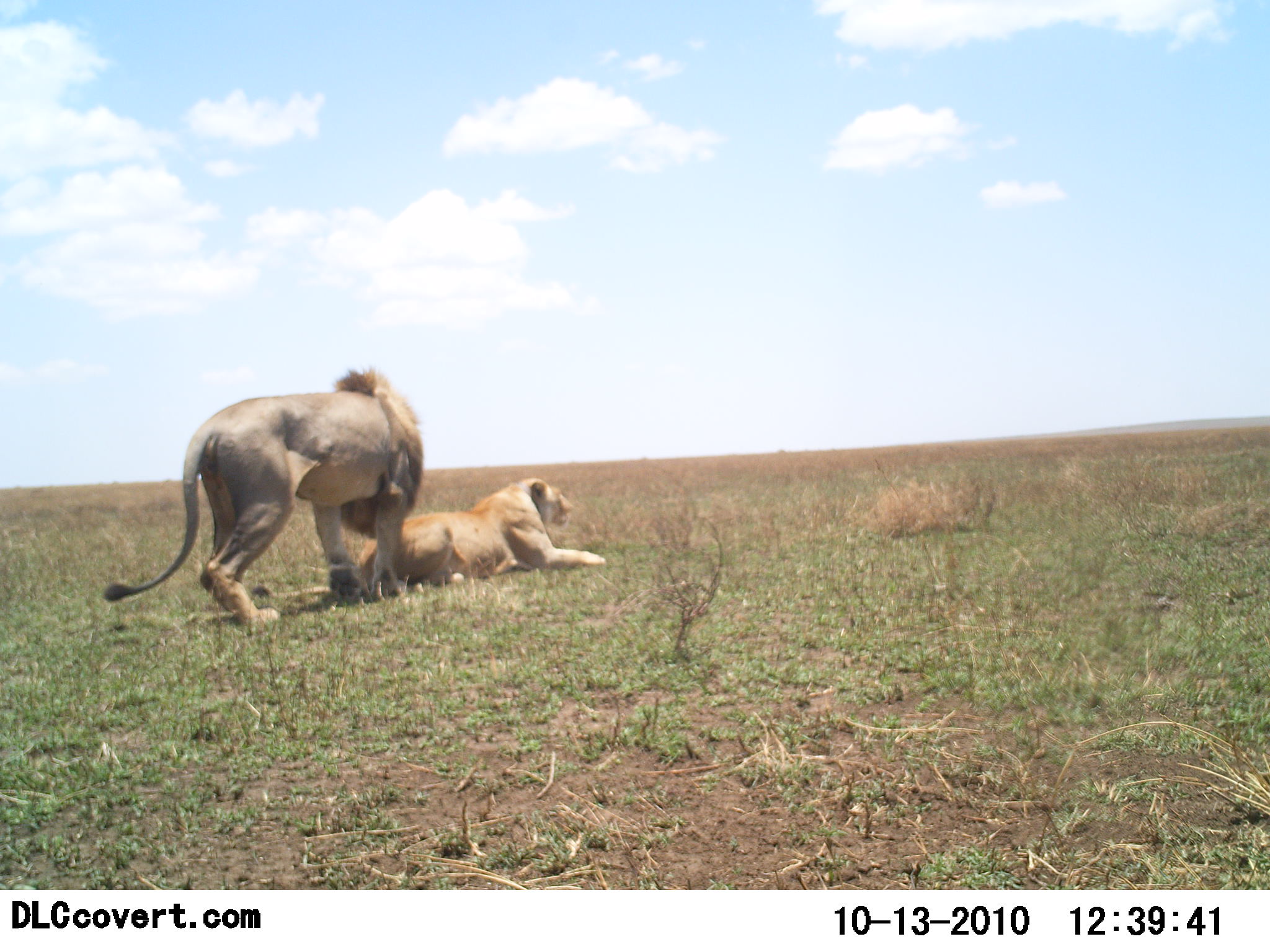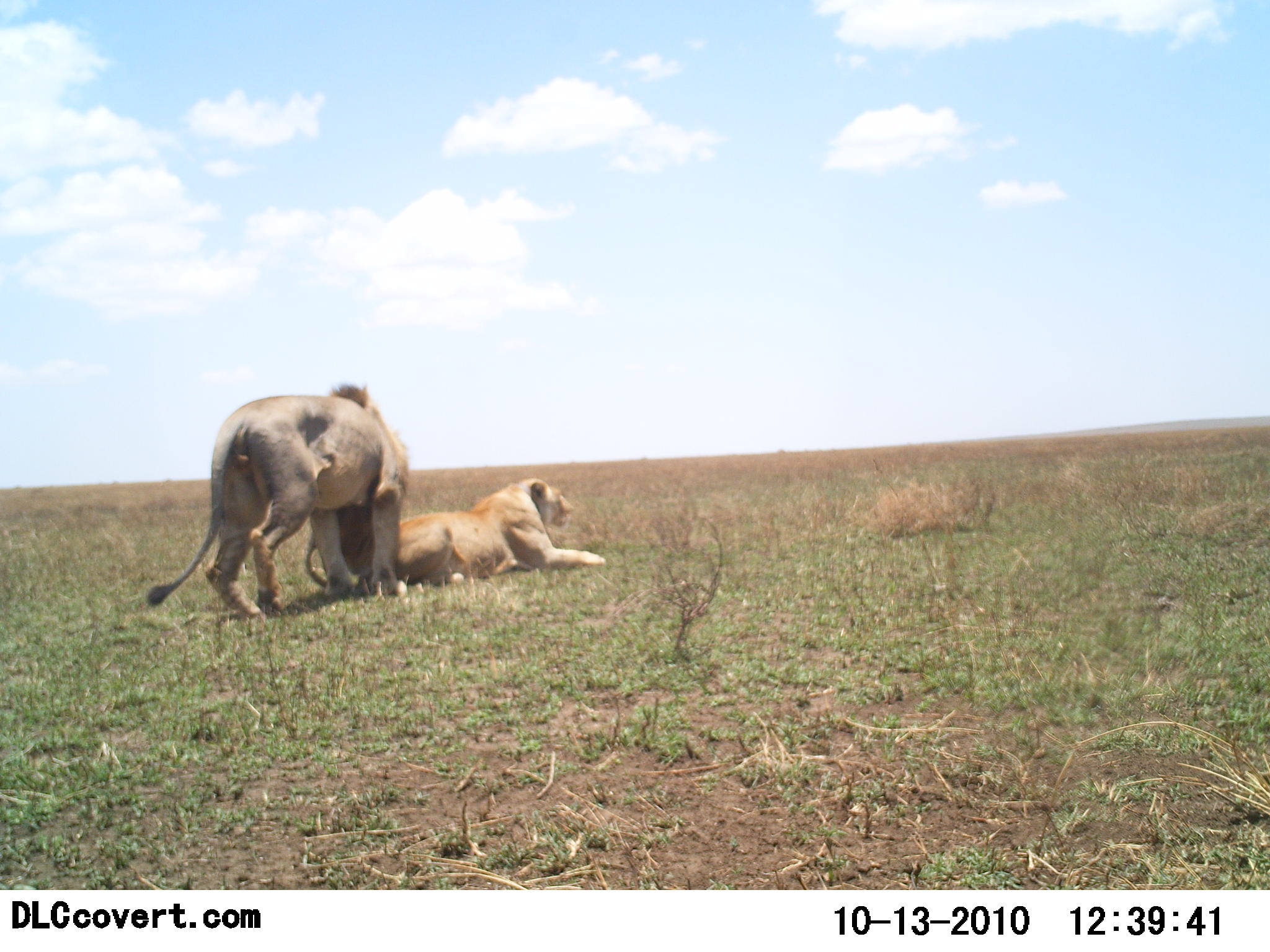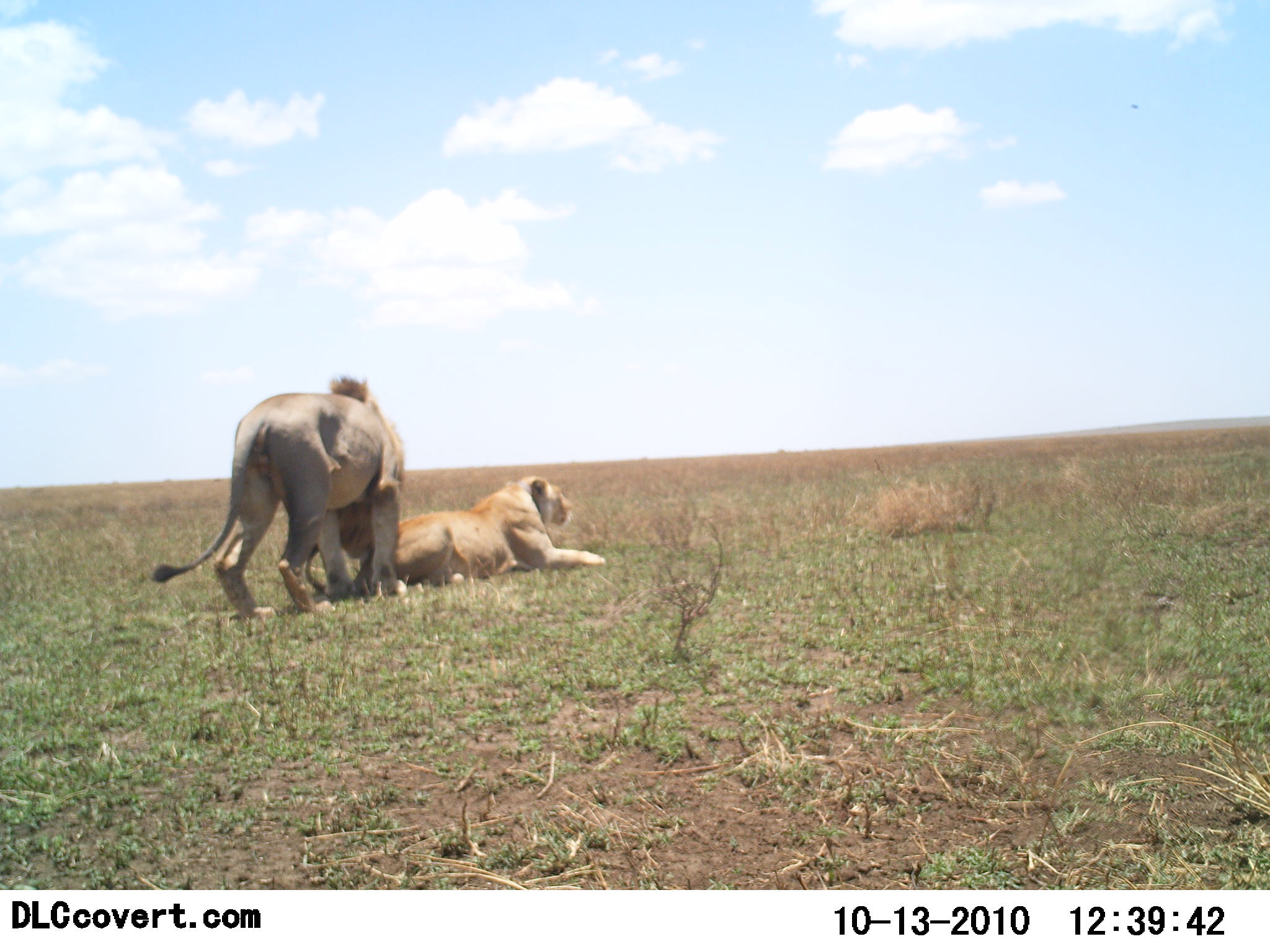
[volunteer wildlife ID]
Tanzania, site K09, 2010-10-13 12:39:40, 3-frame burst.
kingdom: Animalia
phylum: Chordata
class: Mammalia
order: Carnivora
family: Felidae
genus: Panthera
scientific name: Panthera leo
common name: lion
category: lionfemale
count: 1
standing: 0%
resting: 73%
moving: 0%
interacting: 55%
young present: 0%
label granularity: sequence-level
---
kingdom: Animalia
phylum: Chordata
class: Mammalia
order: Carnivora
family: Felidae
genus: Panthera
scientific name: Panthera leo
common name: lion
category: lionmale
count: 1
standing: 43%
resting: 7%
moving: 14%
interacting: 57%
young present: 0%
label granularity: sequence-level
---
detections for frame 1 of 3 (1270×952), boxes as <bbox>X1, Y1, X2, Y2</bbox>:
animal: <bbox>100, 363, 425, 626</bbox>; <bbox>102, 366, 423, 628</bbox>; <bbox>251, 477, 608, 597</bbox>; <bbox>357, 476, 607, 589</bbox>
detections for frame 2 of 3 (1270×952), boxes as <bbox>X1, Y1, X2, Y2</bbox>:
animal: <bbox>146, 382, 410, 625</bbox>; <bbox>145, 383, 413, 621</bbox>; <bbox>304, 475, 606, 593</bbox>; <bbox>358, 477, 607, 594</bbox>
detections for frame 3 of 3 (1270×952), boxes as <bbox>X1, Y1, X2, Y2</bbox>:
animal: <bbox>153, 373, 407, 629</bbox>; <bbox>150, 371, 407, 619</bbox>; <bbox>309, 474, 607, 592</bbox>; <bbox>357, 475, 606, 587</bbox>